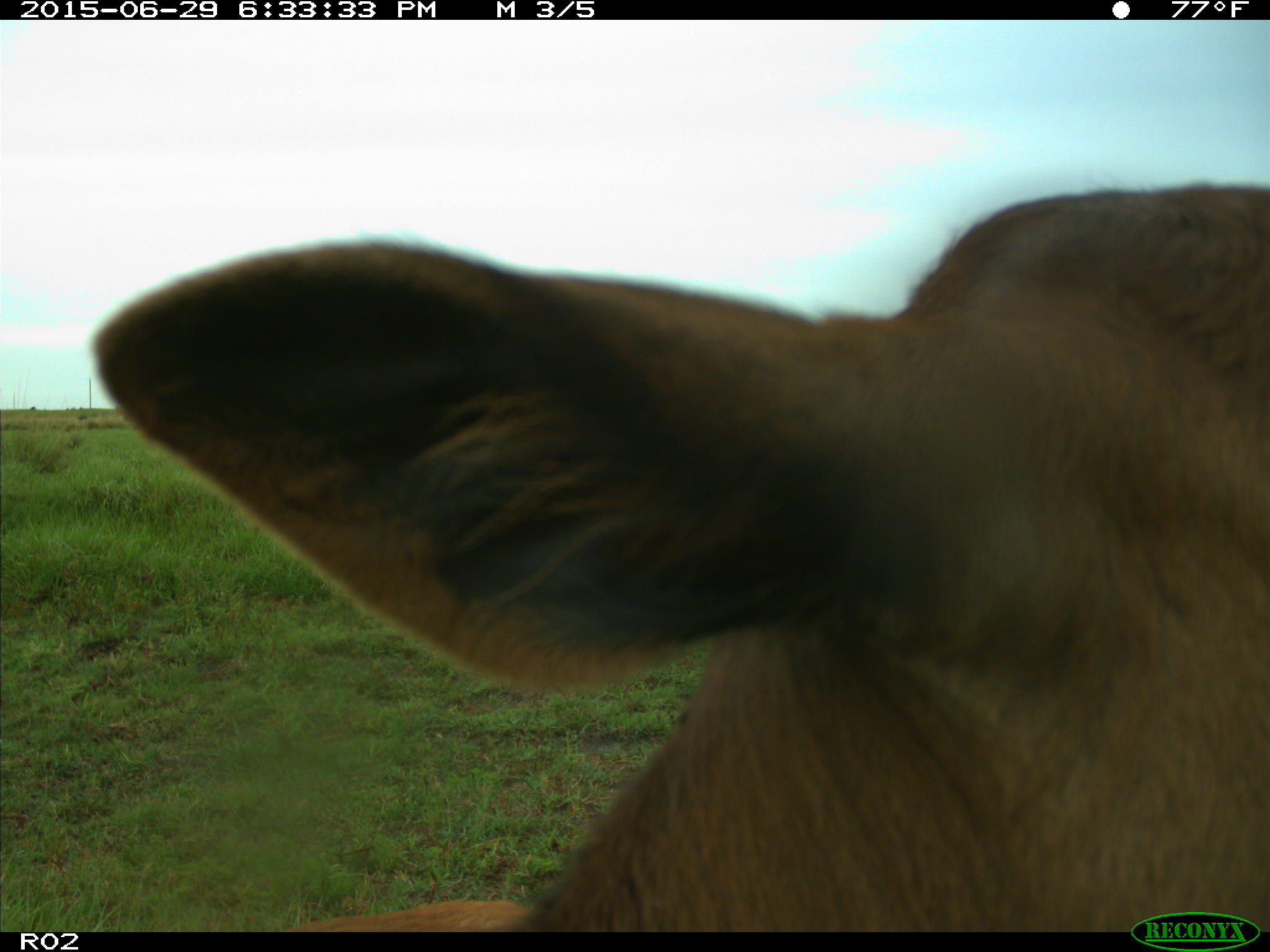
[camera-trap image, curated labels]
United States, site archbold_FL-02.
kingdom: Animalia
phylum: Chordata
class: Mammalia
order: Artiodactyla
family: Bovidae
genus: Bos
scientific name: Bos taurus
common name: domestic cow